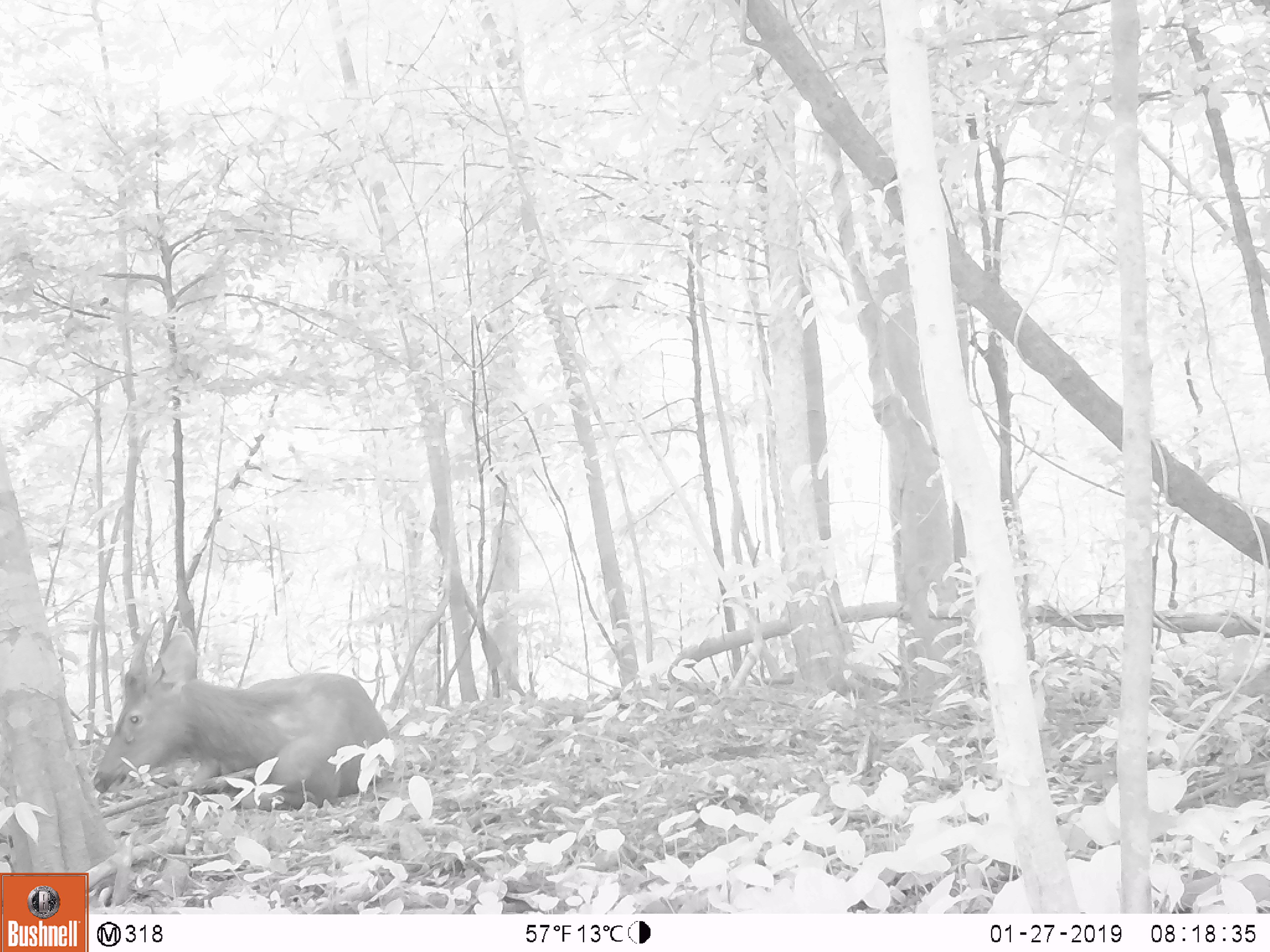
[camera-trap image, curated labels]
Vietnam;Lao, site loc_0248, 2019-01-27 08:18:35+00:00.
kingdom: Animalia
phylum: Chordata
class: Mammalia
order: Artiodactyla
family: Cervidae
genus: Rusa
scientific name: Rusa unicolor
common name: sambar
Sambar (Rusa unicolor). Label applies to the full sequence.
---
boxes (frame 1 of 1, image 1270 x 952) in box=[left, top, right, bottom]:
sambar: box=[90, 613, 390, 808]